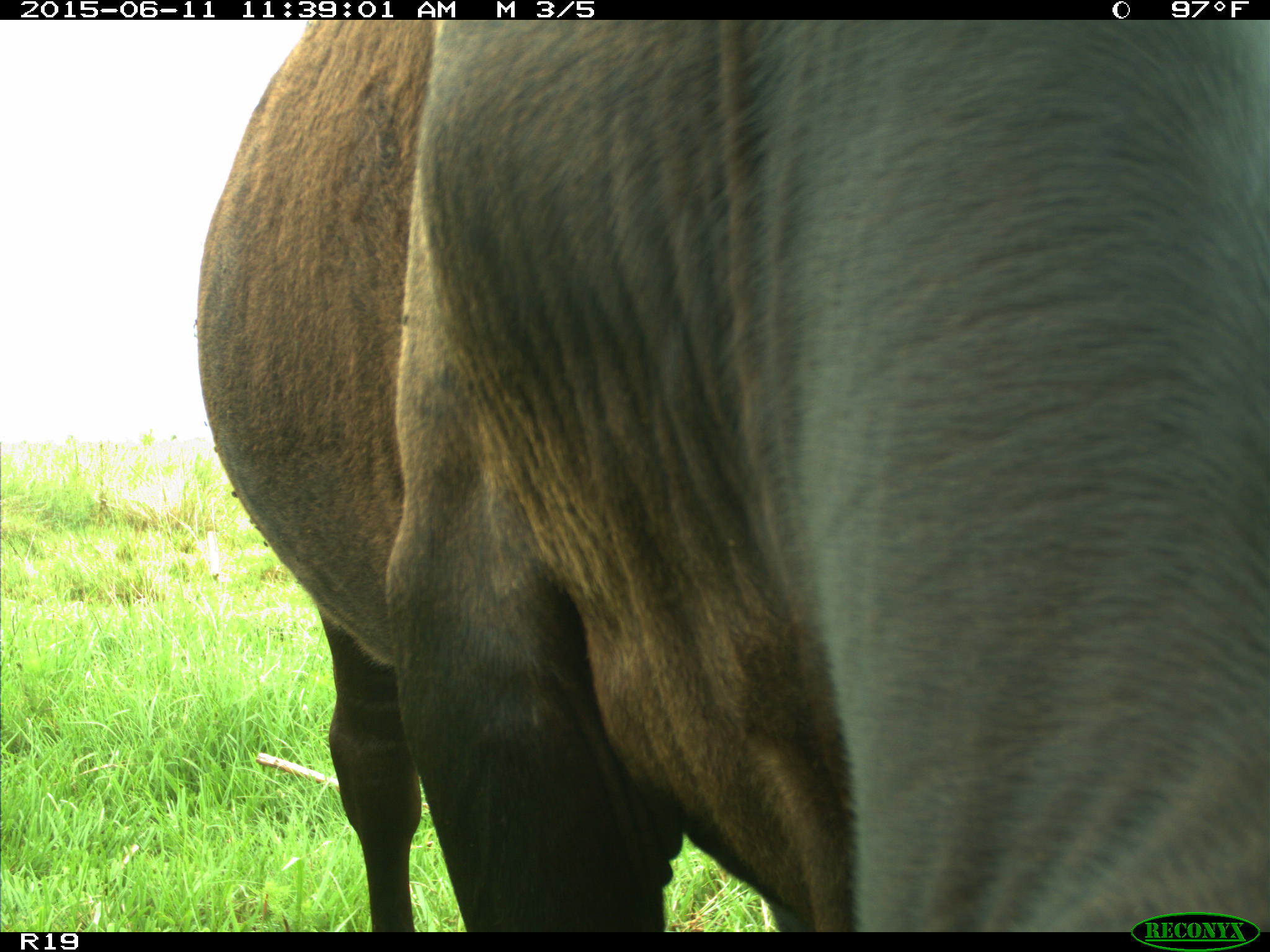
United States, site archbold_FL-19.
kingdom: Animalia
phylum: Chordata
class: Mammalia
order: Artiodactyla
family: Bovidae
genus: Bos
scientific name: Bos taurus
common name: domestic cow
Bos taurus (domestic cow).